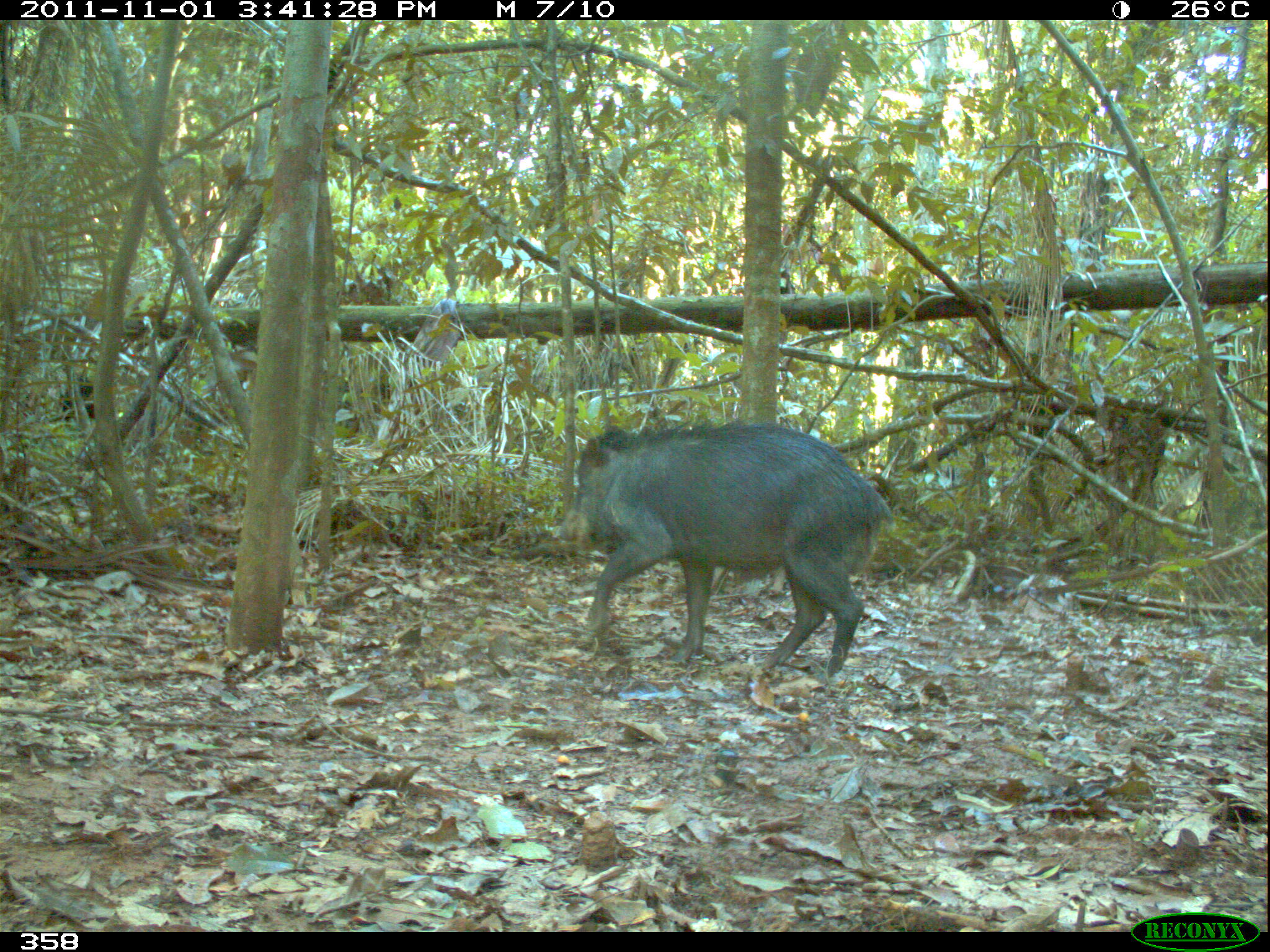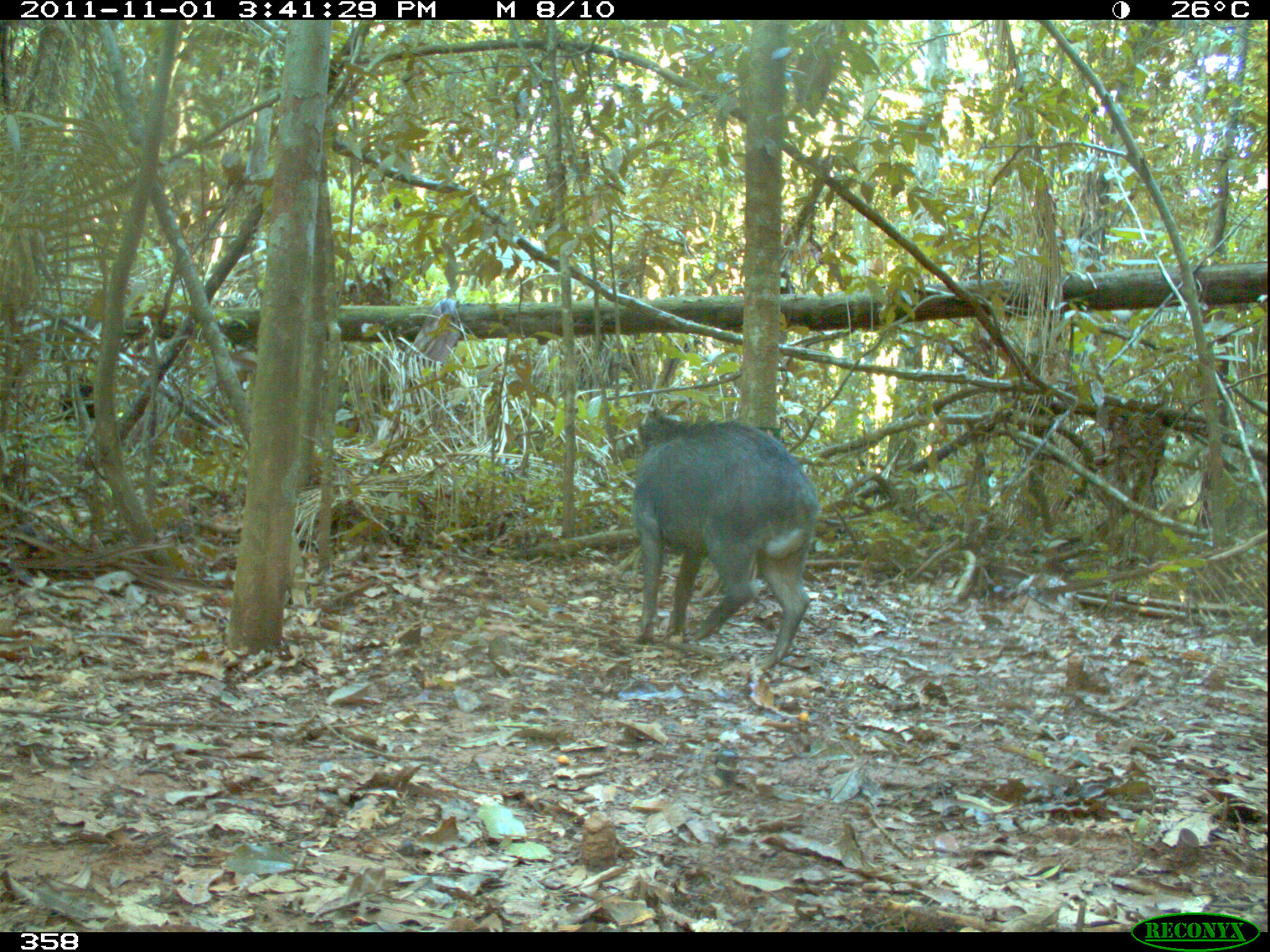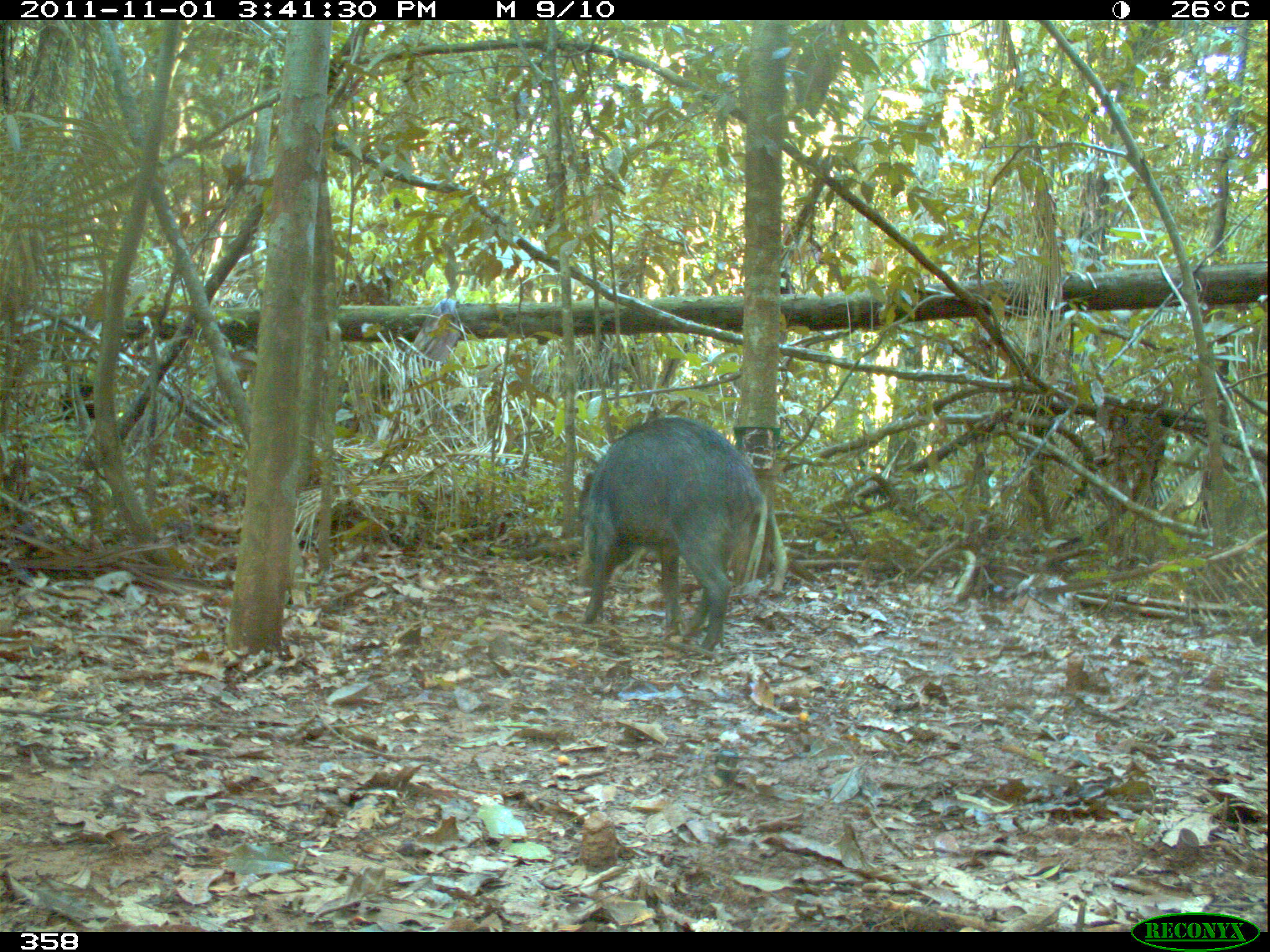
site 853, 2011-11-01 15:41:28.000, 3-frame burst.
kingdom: Animalia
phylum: Chordata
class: Mammalia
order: Artiodactyla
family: Tayassuidae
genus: Tayassu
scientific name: Tayassu pecari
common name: white-lipped peccary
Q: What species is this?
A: Tayassu pecari (white-lipped peccary).